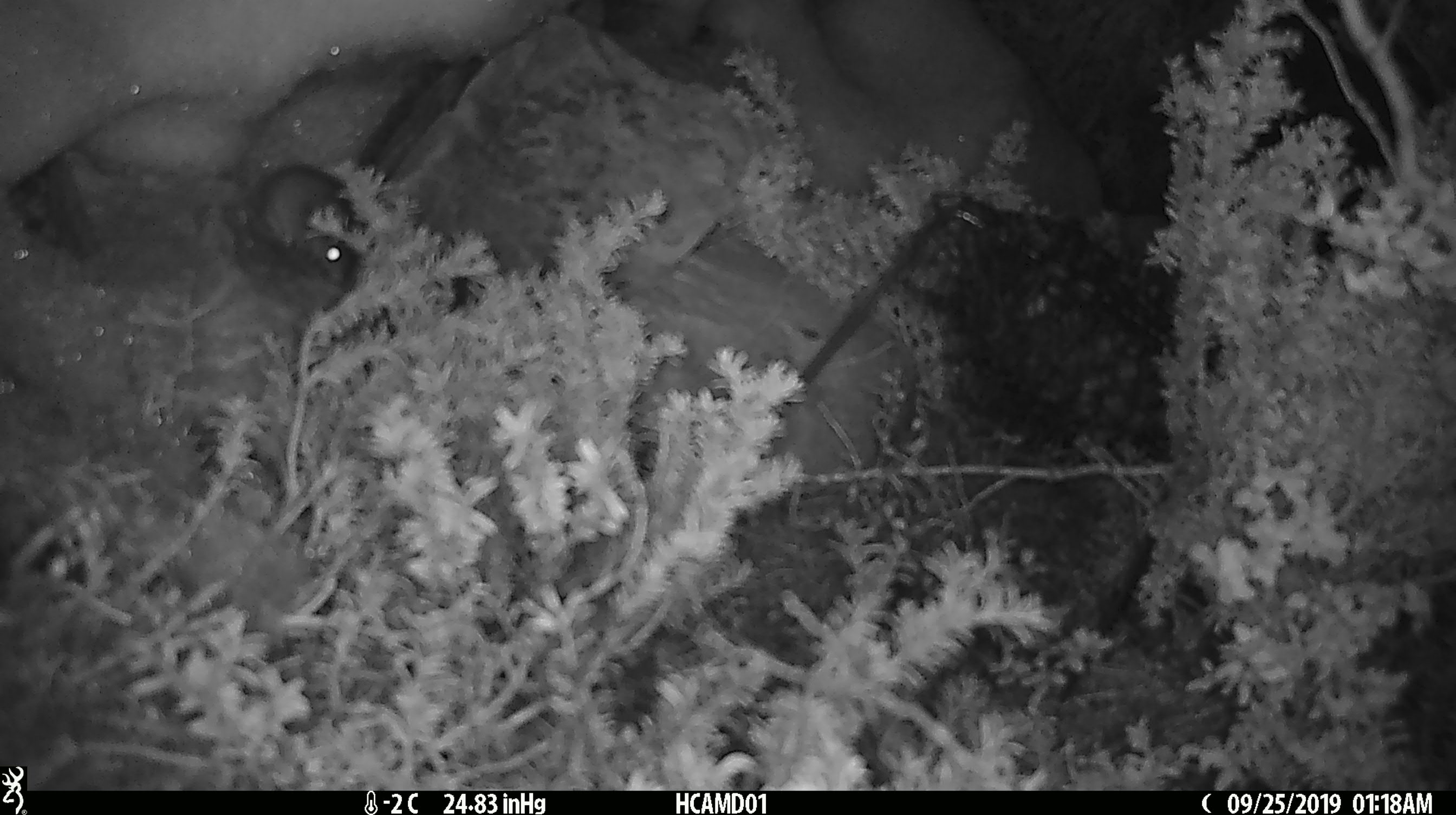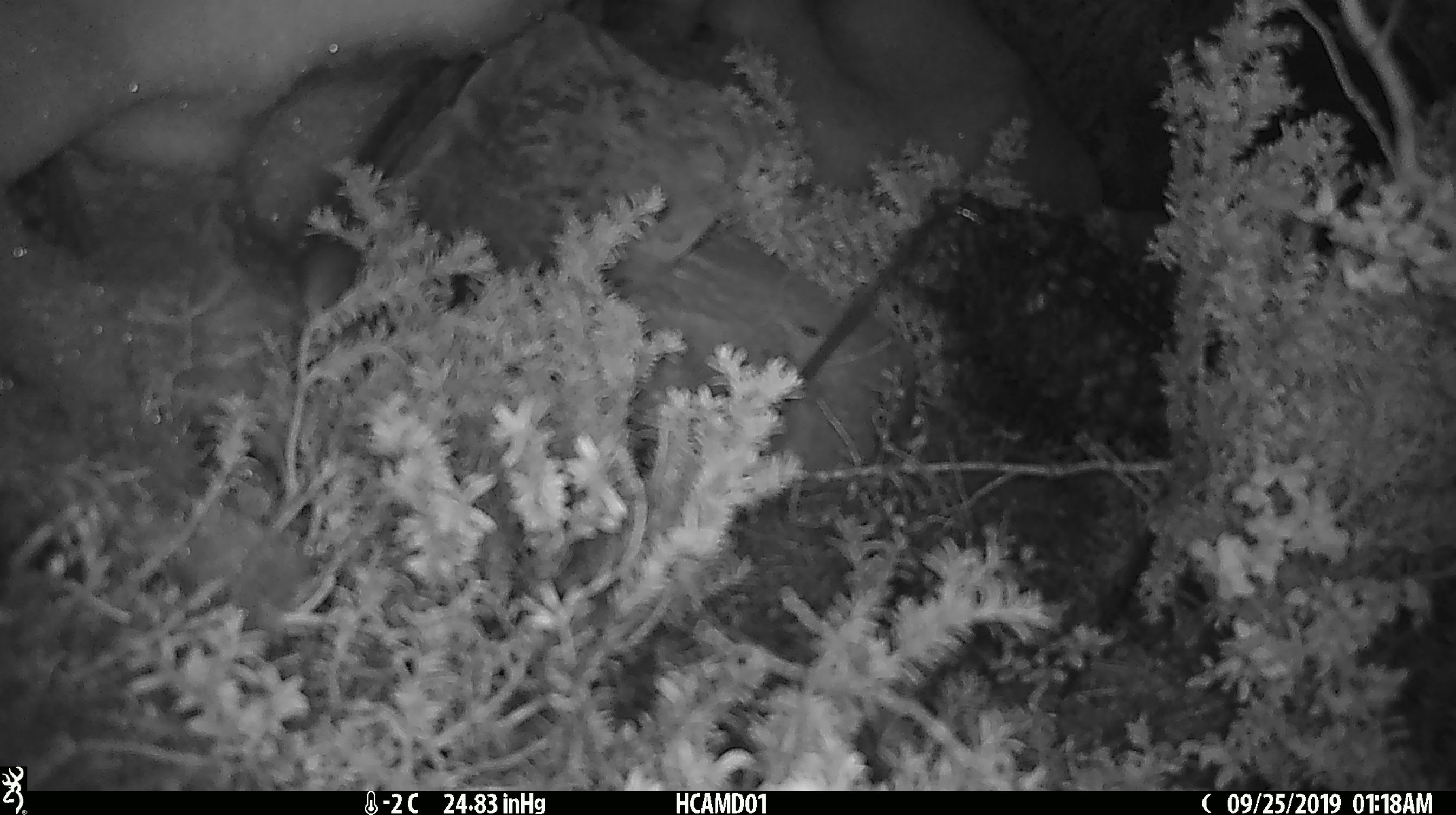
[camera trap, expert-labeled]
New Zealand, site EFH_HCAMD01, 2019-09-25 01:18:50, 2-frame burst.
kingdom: Animalia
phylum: Chordata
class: Mammalia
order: Rodentia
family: Muridae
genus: Mus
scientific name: Mus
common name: mouse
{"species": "mouse (Mus)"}